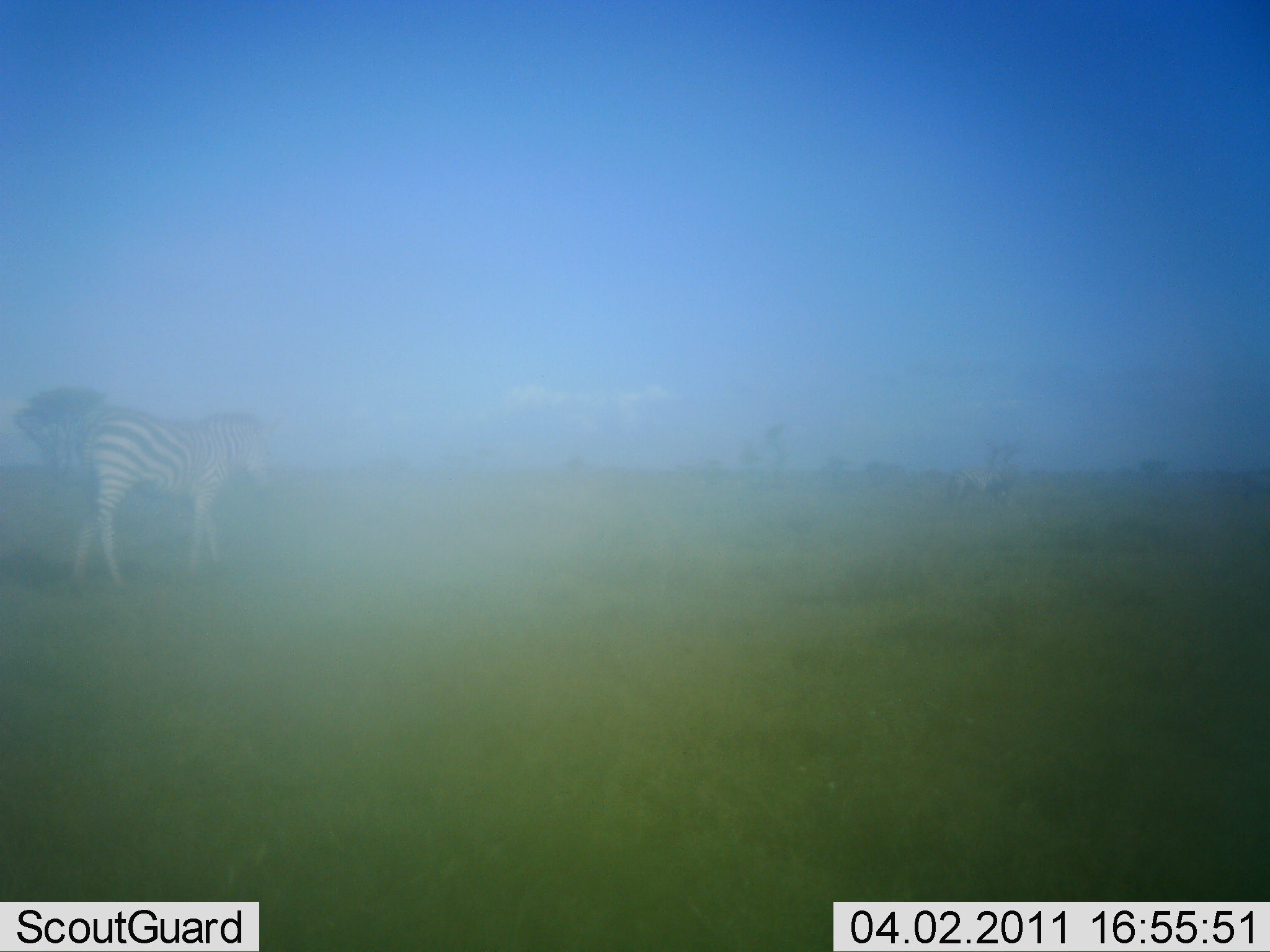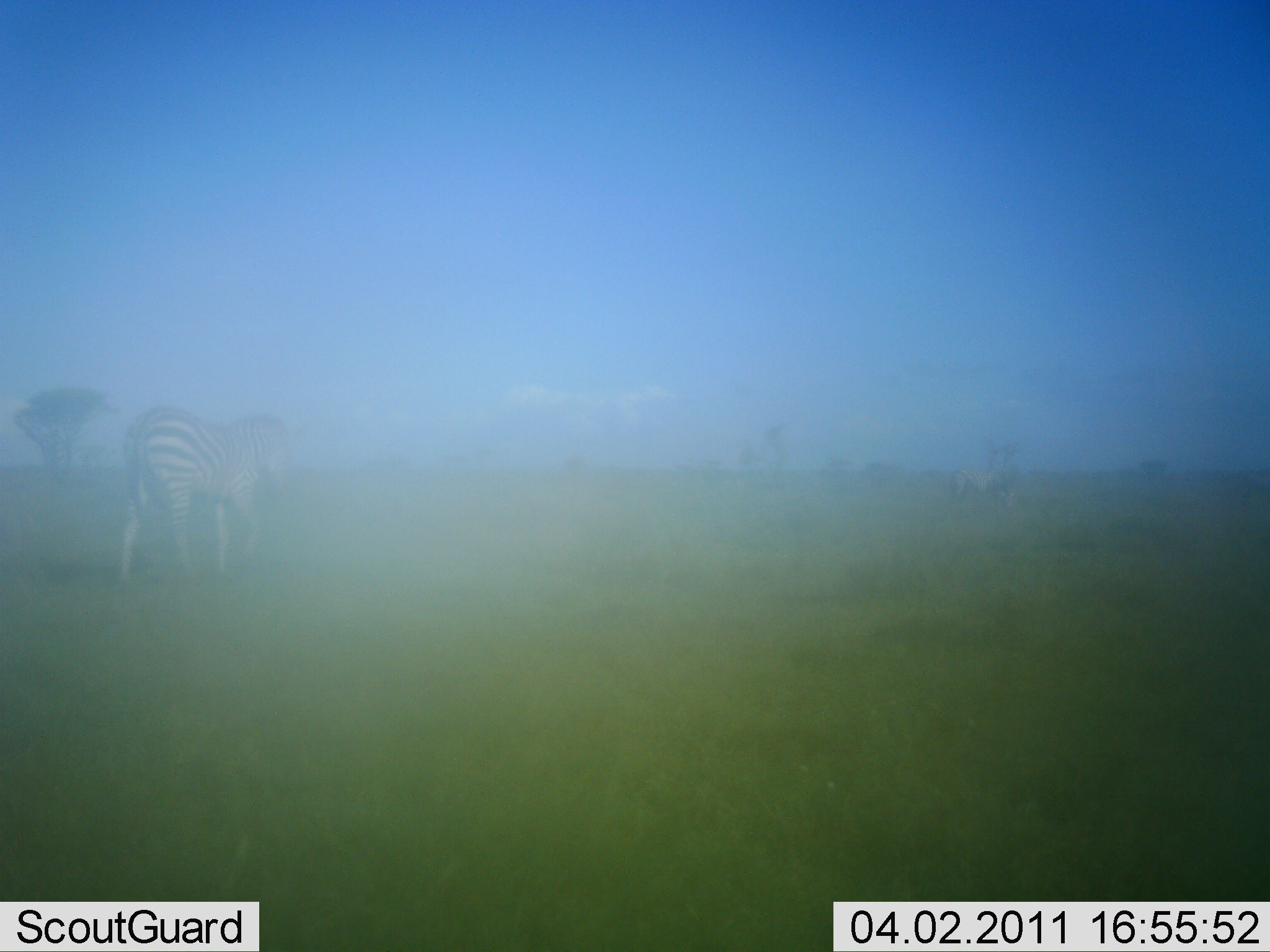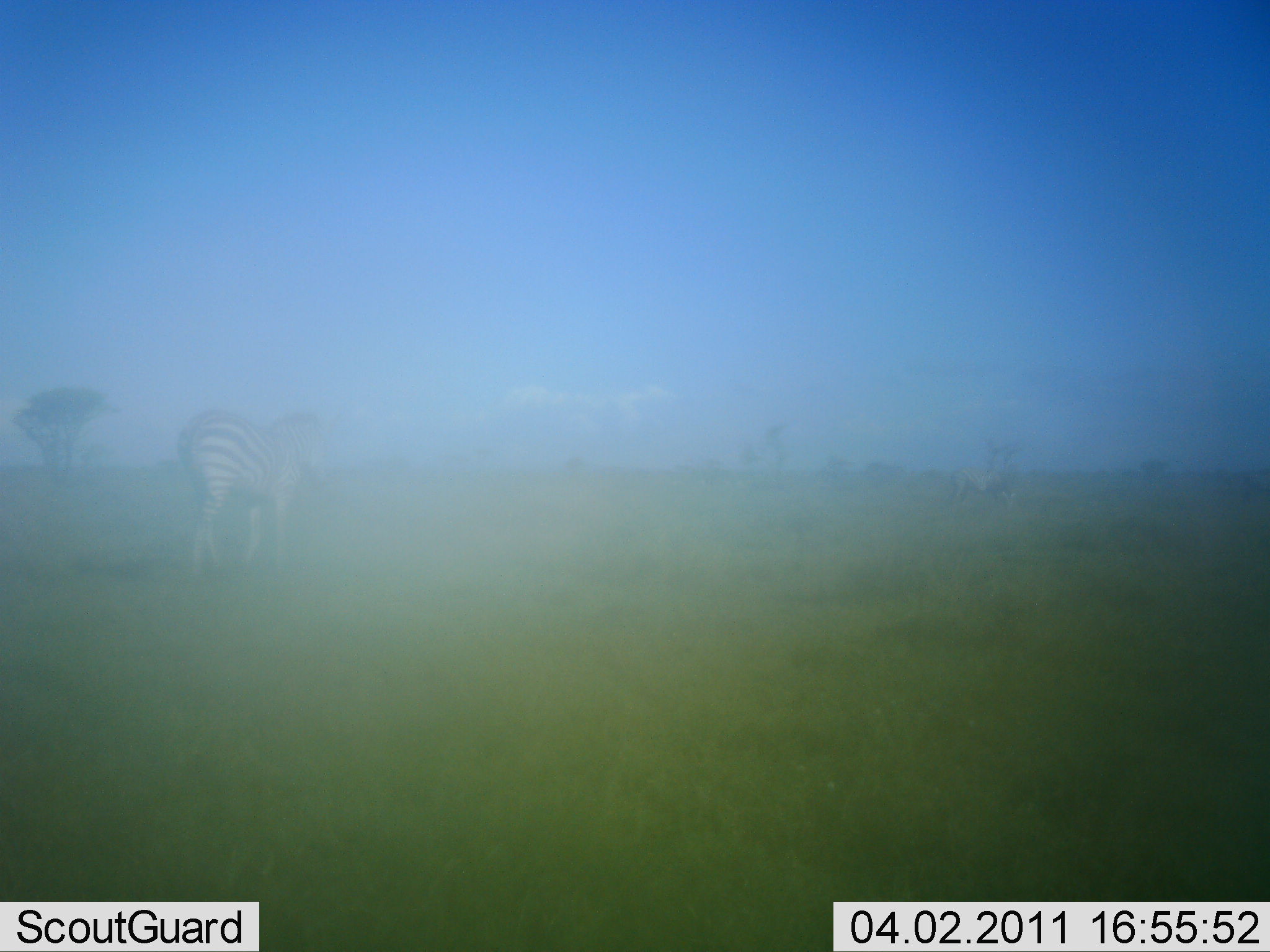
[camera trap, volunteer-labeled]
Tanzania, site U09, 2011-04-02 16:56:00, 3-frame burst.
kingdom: Animalia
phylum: Chordata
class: Mammalia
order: Perissodactyla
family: Equidae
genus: Equus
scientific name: Equus quagga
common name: plains zebra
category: zebra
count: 1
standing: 18%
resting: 0%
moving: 100%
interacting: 0%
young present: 0%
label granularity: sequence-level